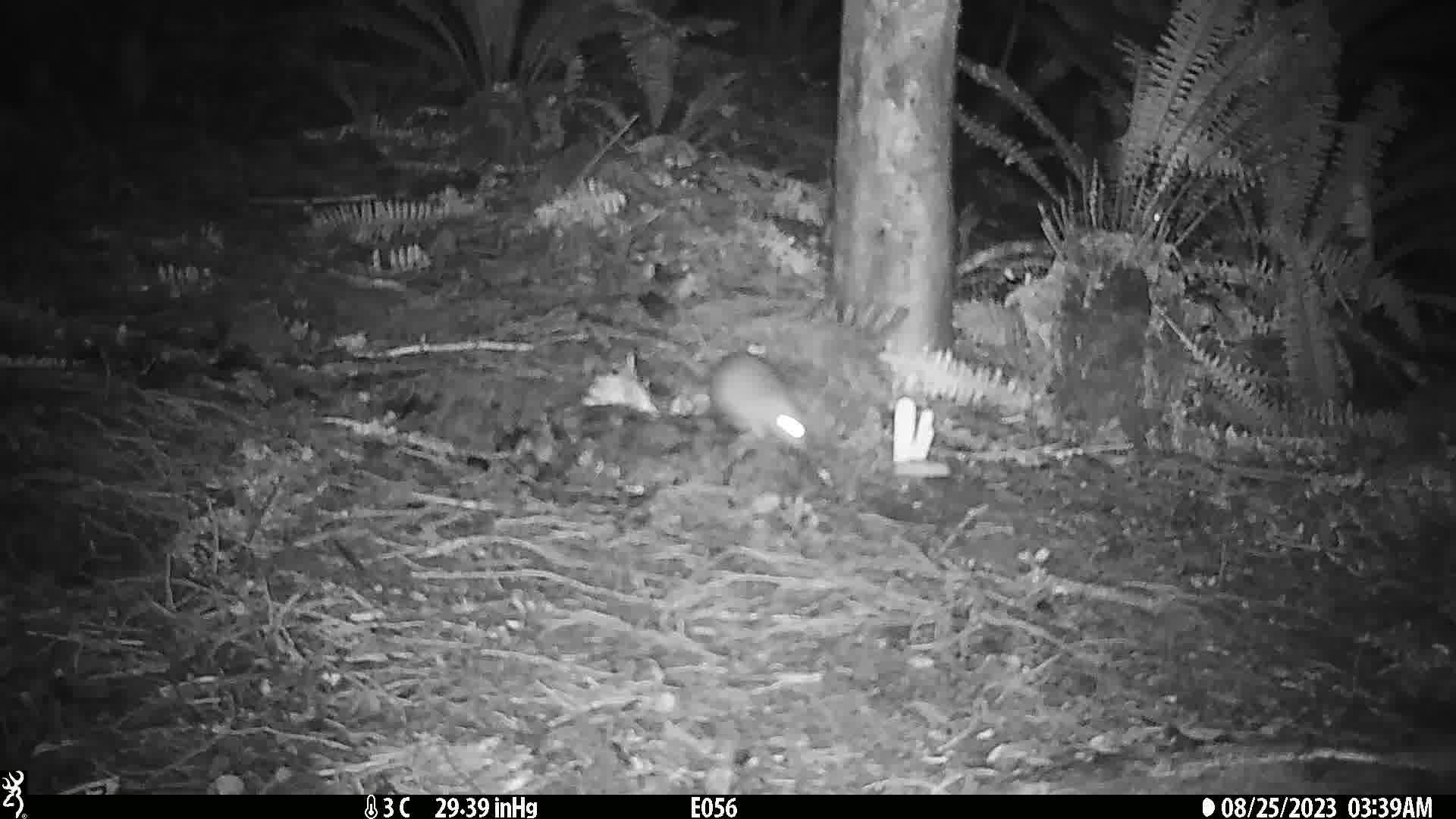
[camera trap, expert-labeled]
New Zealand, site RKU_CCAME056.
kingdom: Animalia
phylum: Chordata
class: Mammalia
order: Rodentia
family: Muridae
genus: Rattus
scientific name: Rattus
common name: rat